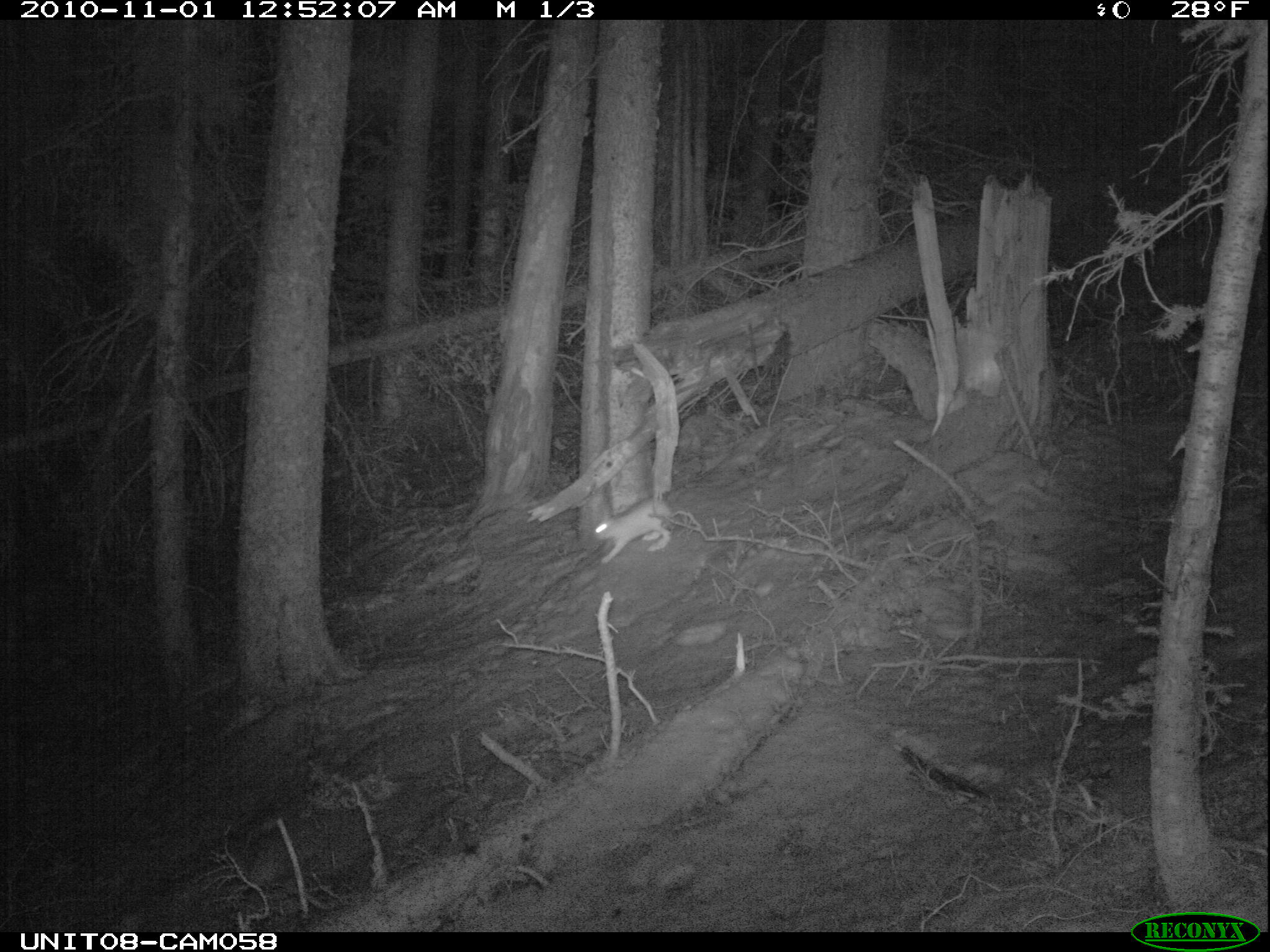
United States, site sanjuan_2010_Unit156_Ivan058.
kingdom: Animalia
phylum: Chordata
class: Mammalia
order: Lagomorpha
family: Leporidae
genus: Lepus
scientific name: Lepus americanus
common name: snowshoe hare